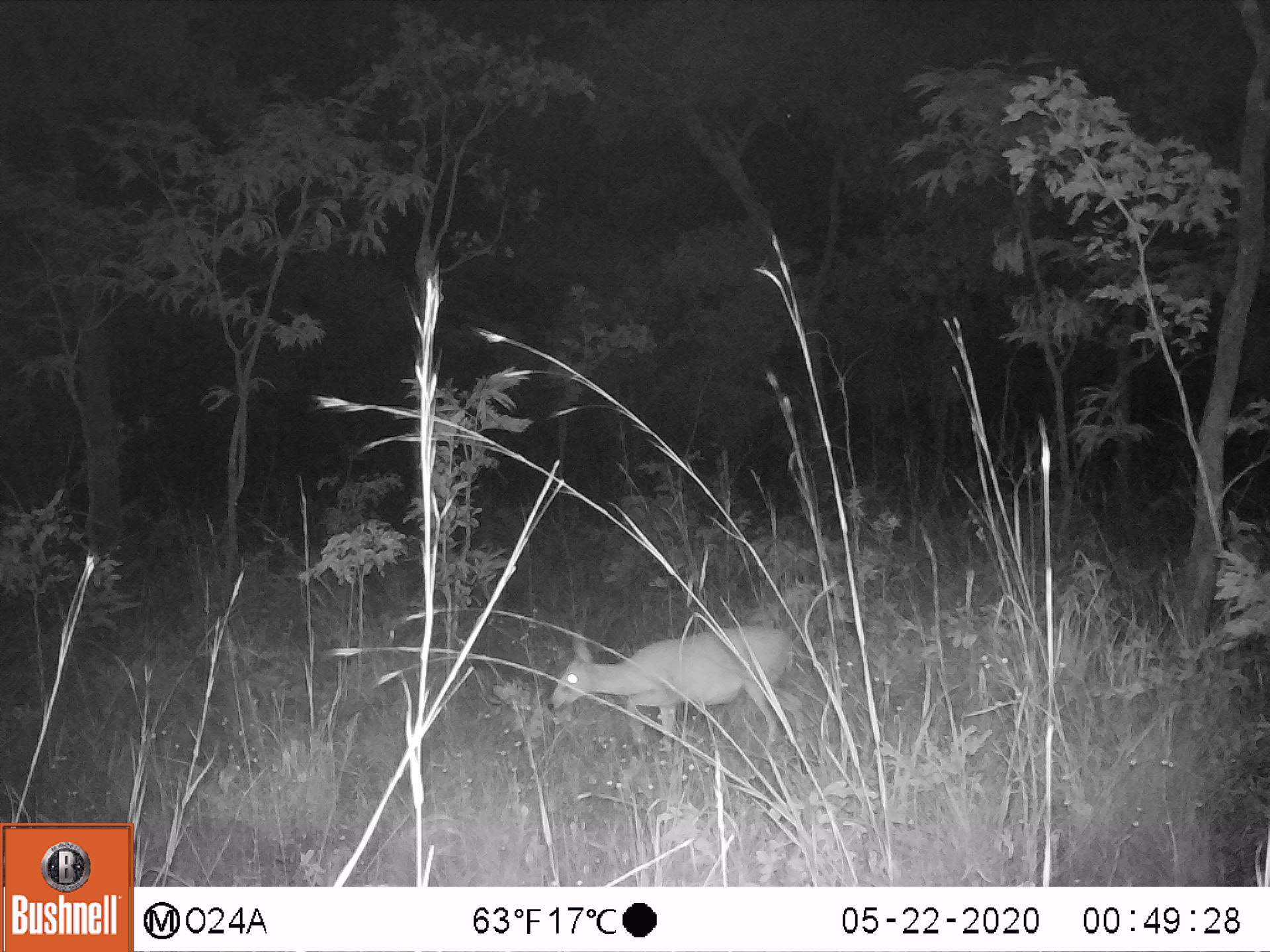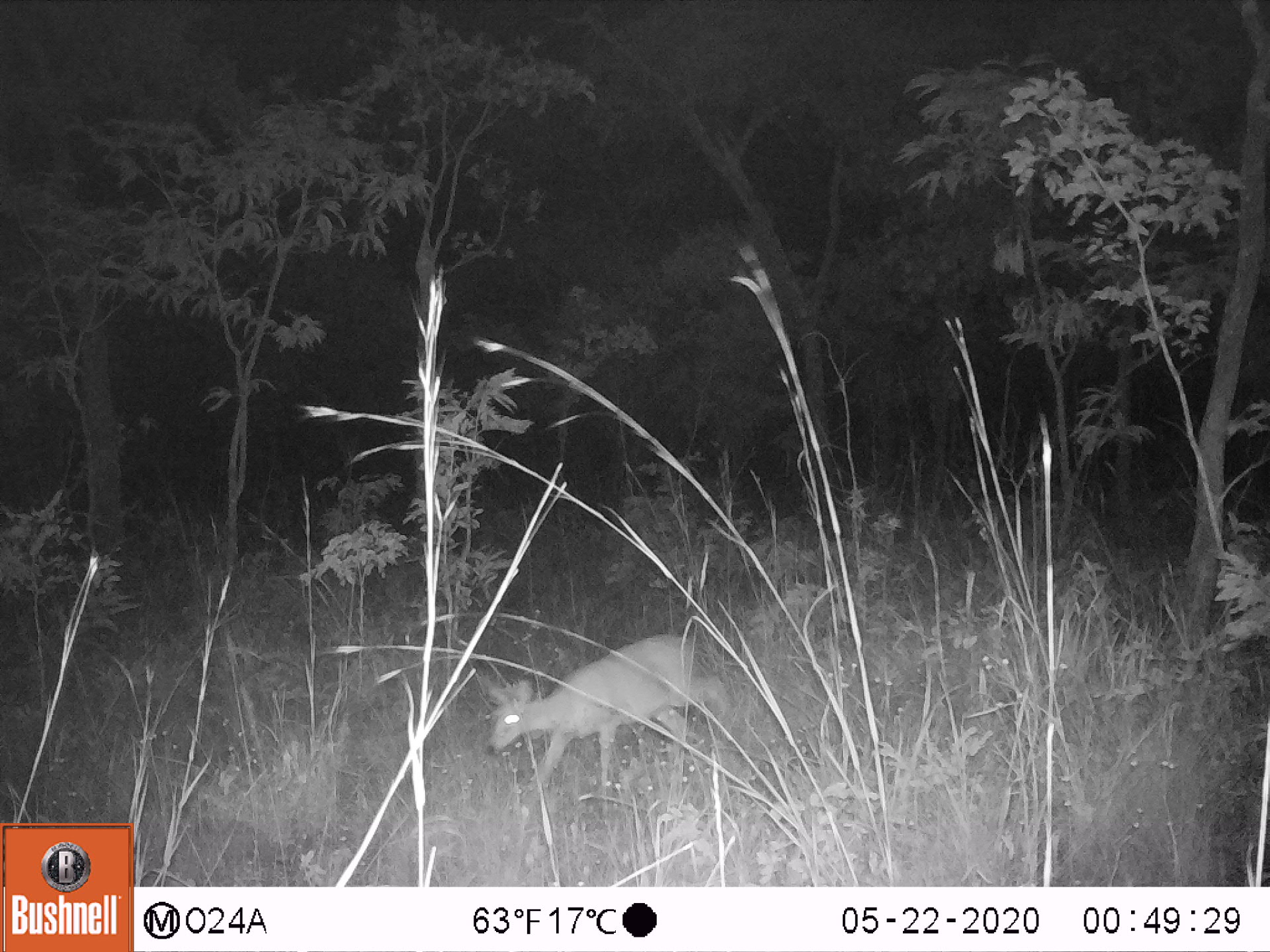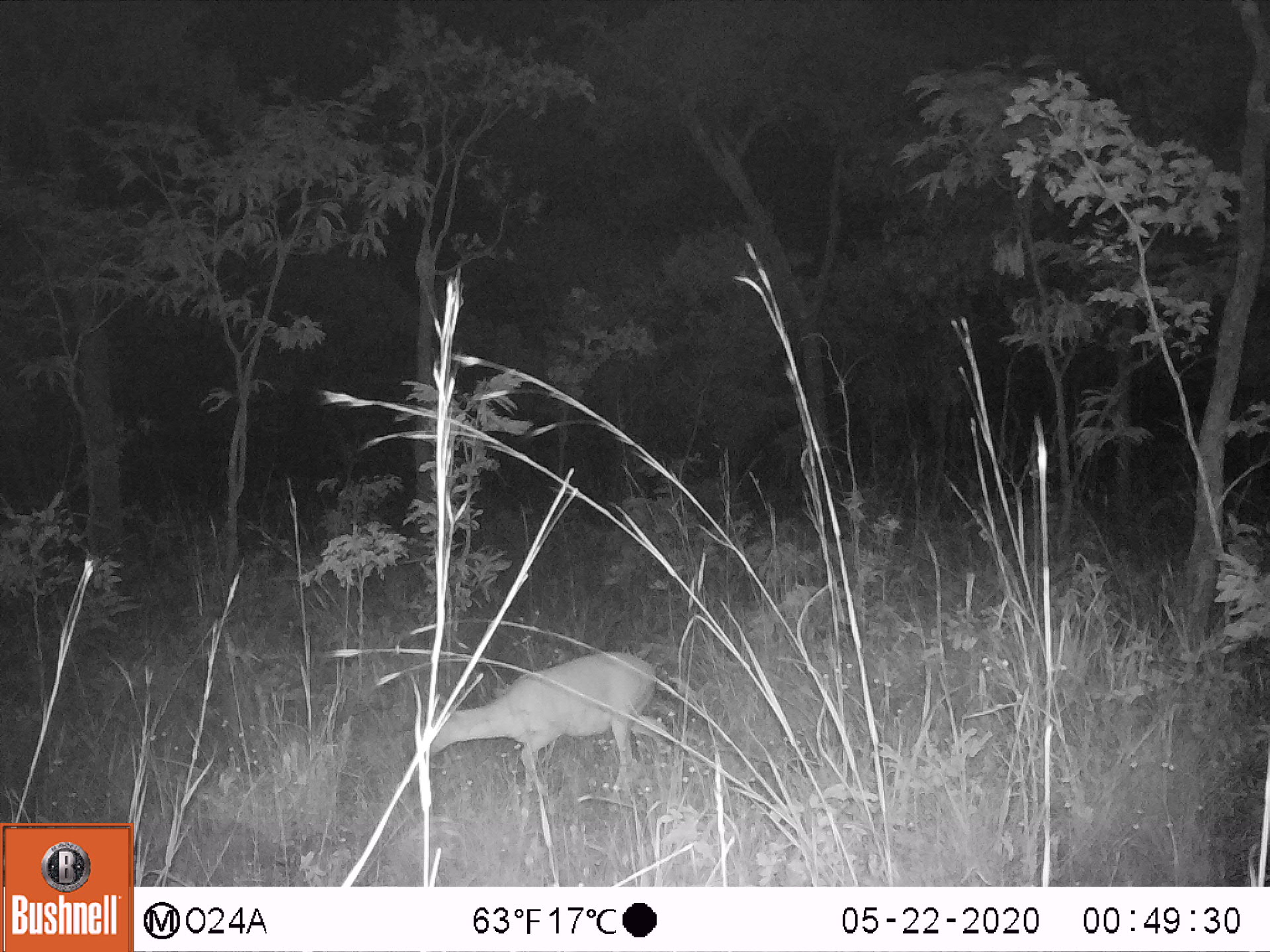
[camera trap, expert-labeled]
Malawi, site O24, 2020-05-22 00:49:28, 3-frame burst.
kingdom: Animalia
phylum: Chordata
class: Mammalia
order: Artiodactyla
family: Bovidae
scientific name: Antilopinae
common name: small antelope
Small antelope (Antilopinae), count 1.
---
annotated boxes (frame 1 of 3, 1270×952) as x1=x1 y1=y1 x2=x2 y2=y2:
small antelope: x1=539 y1=611 x2=803 y2=764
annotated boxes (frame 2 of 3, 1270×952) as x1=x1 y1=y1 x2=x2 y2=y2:
small antelope: x1=478 y1=620 x2=749 y2=824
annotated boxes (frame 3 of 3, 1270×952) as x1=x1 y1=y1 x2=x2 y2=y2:
small antelope: x1=415 y1=648 x2=687 y2=813